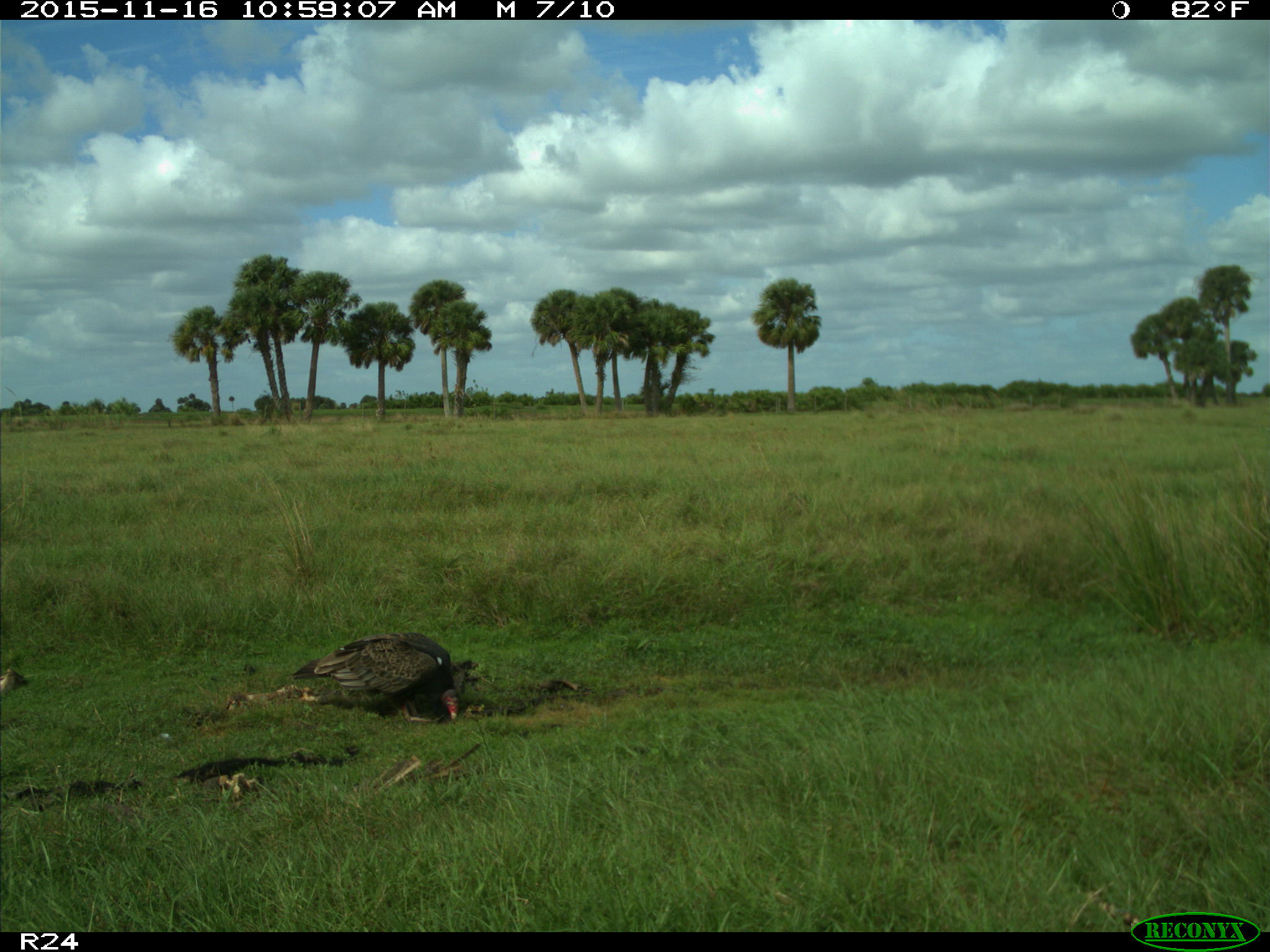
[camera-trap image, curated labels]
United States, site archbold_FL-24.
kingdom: Animalia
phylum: Chordata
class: Aves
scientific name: Aves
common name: birds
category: unidentified bird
Unidentified bird (birds) (Aves).